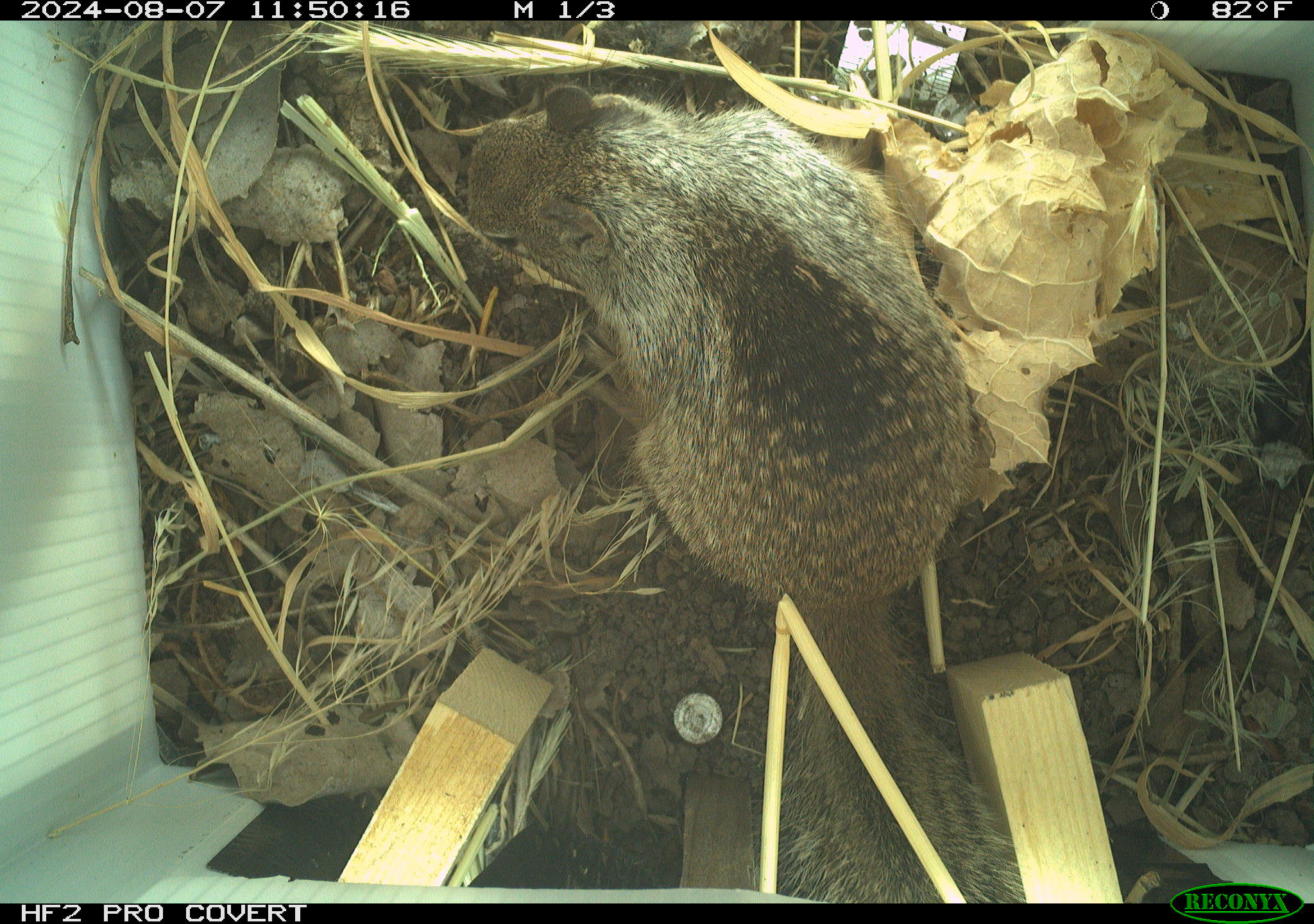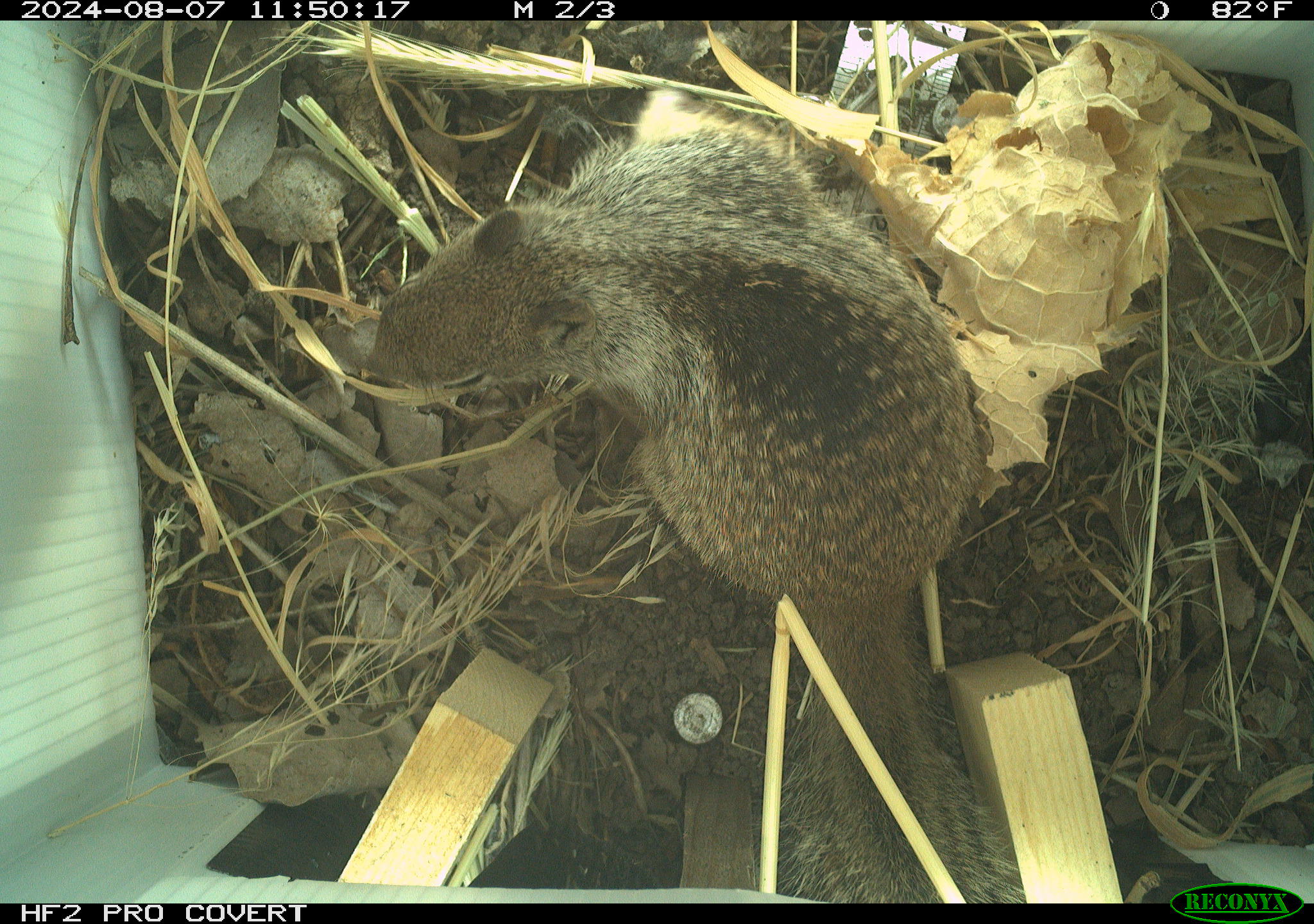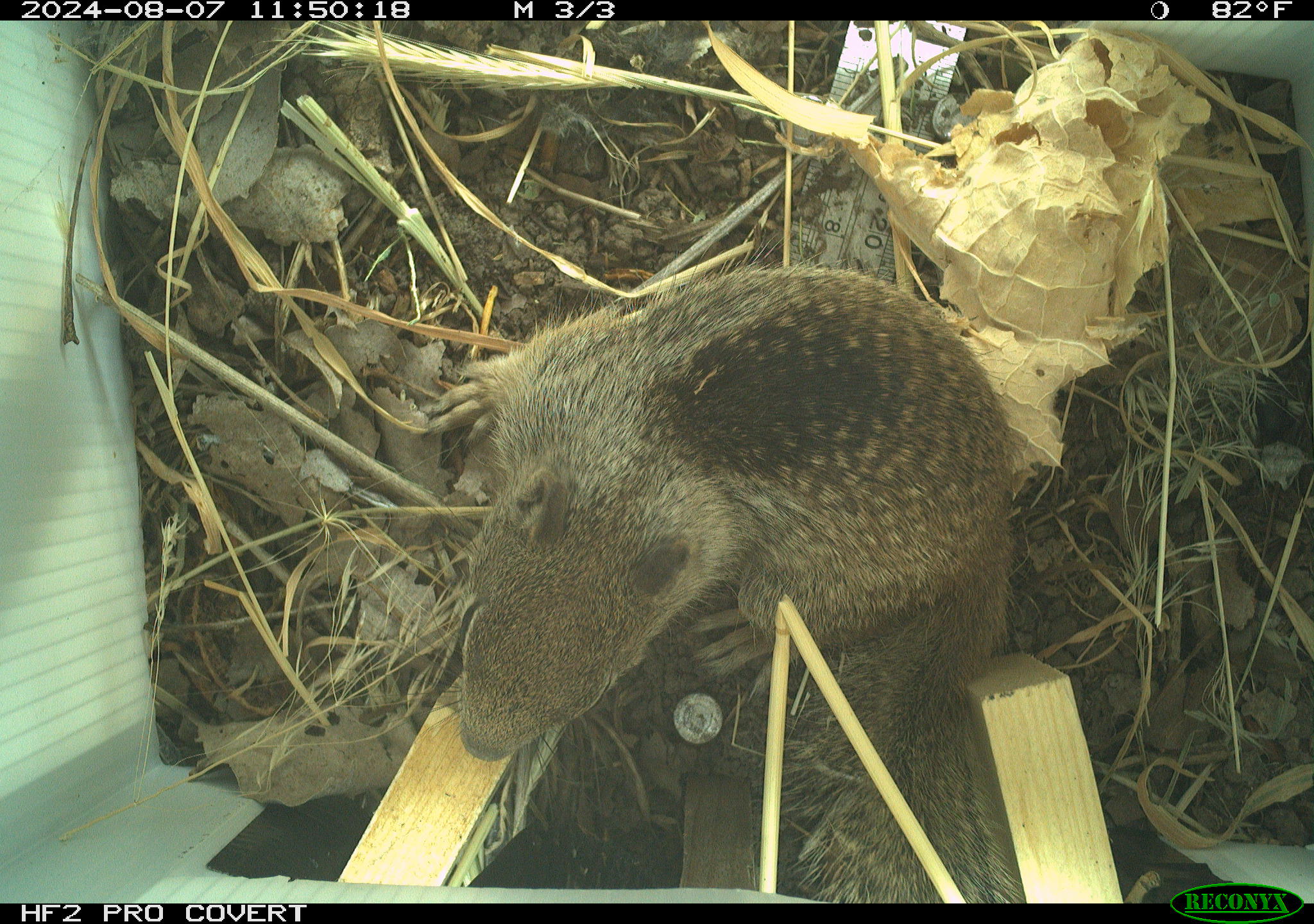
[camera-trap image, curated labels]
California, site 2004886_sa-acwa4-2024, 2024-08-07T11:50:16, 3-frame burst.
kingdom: Animalia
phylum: Chordata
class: Mammalia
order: Rodentia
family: Sciuridae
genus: Otospermophilus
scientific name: Otospermophilus beecheyi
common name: california ground squirrel